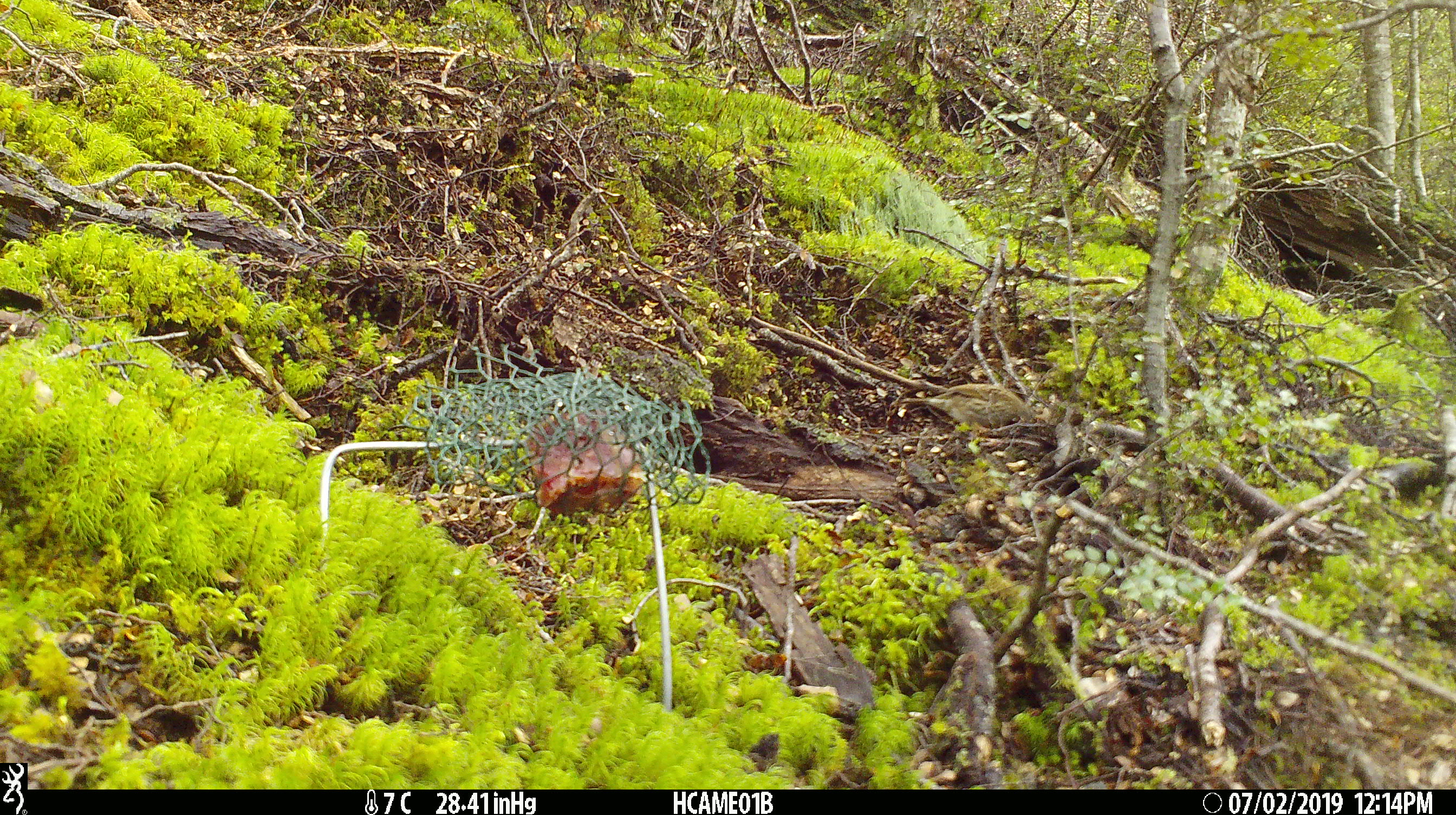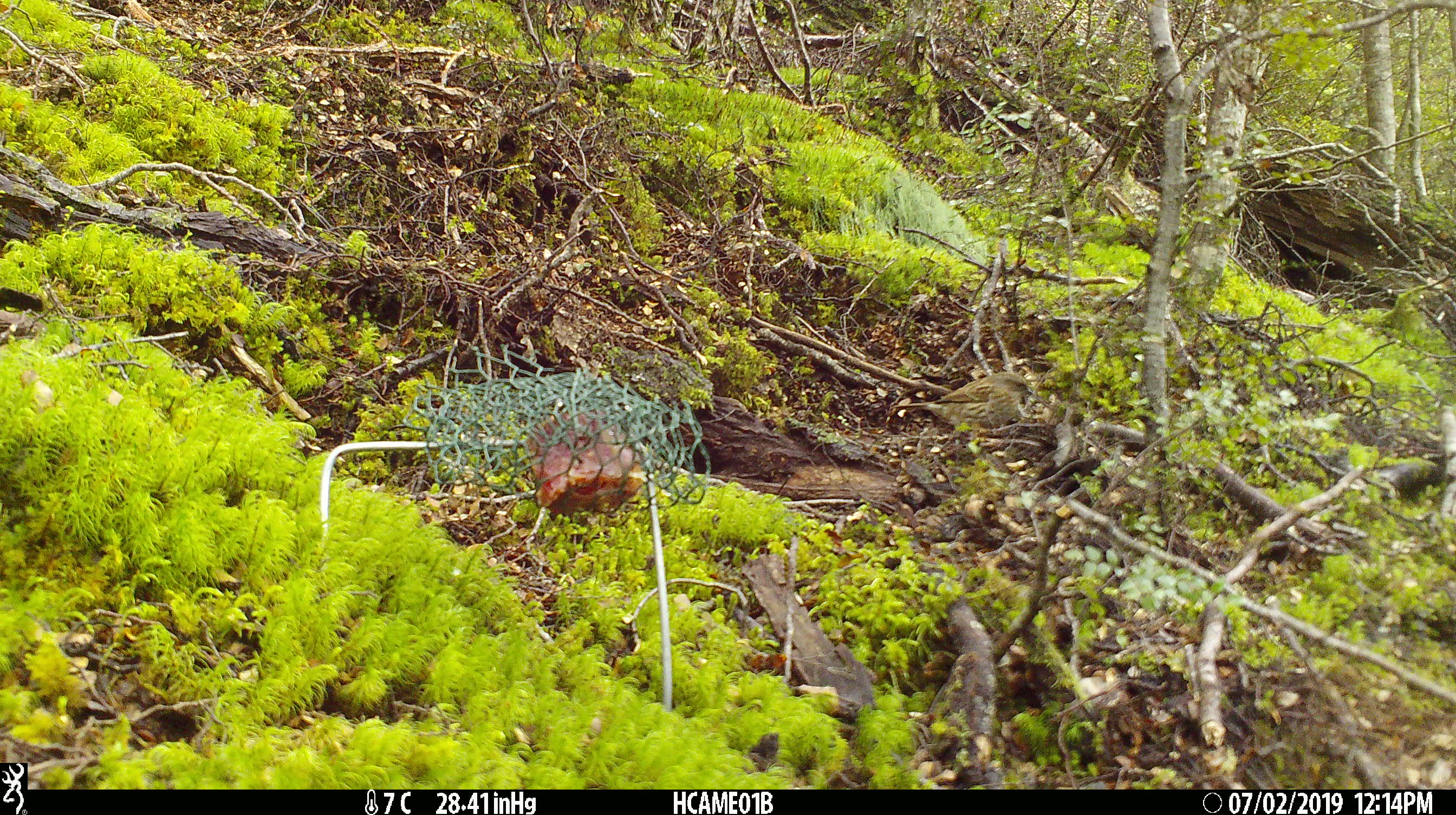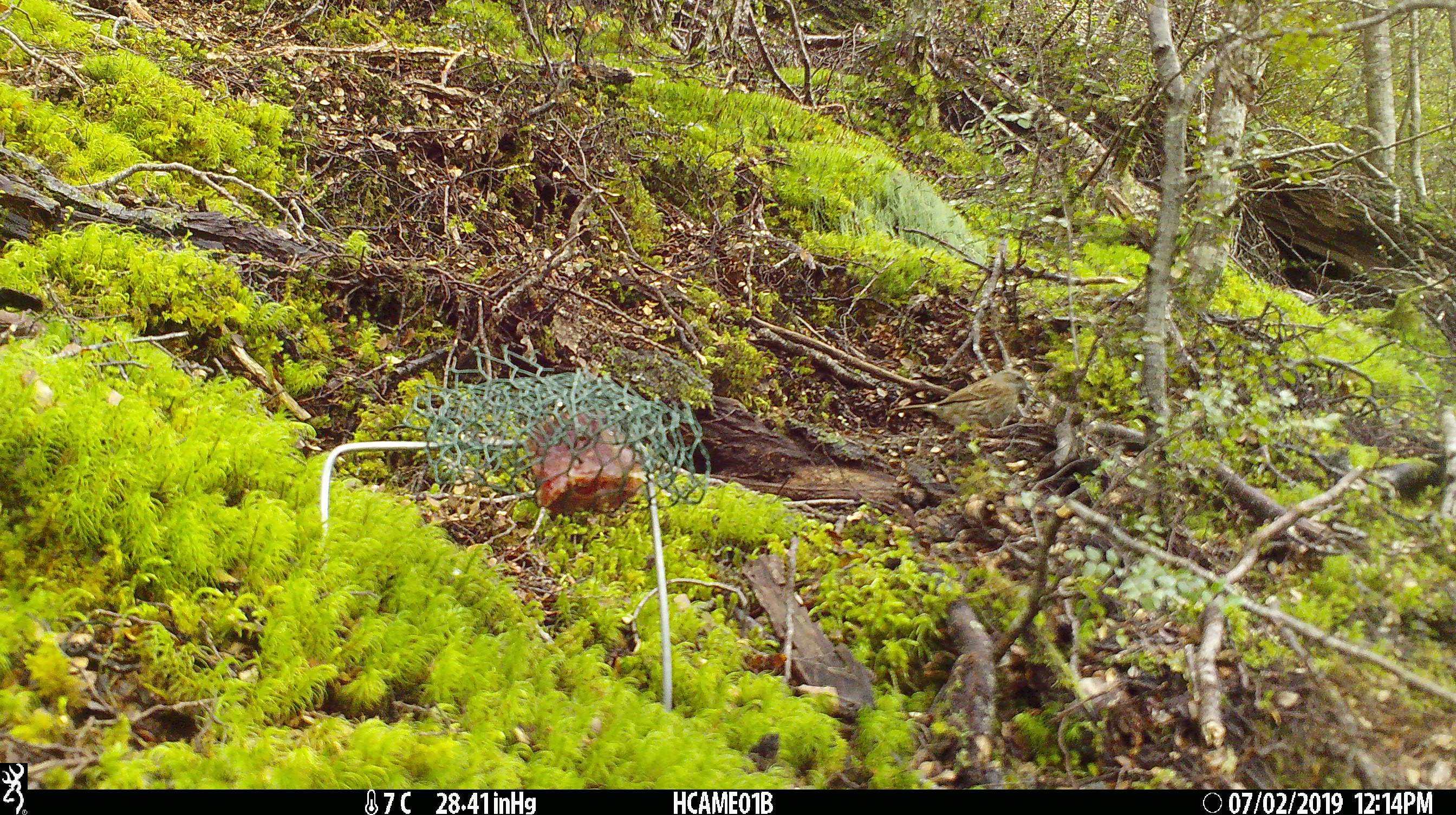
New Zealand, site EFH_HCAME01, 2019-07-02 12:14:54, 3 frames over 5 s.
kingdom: Animalia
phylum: Chordata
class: Aves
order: Passeriformes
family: Prunellidae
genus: Prunella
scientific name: Prunella modularis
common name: dunnock